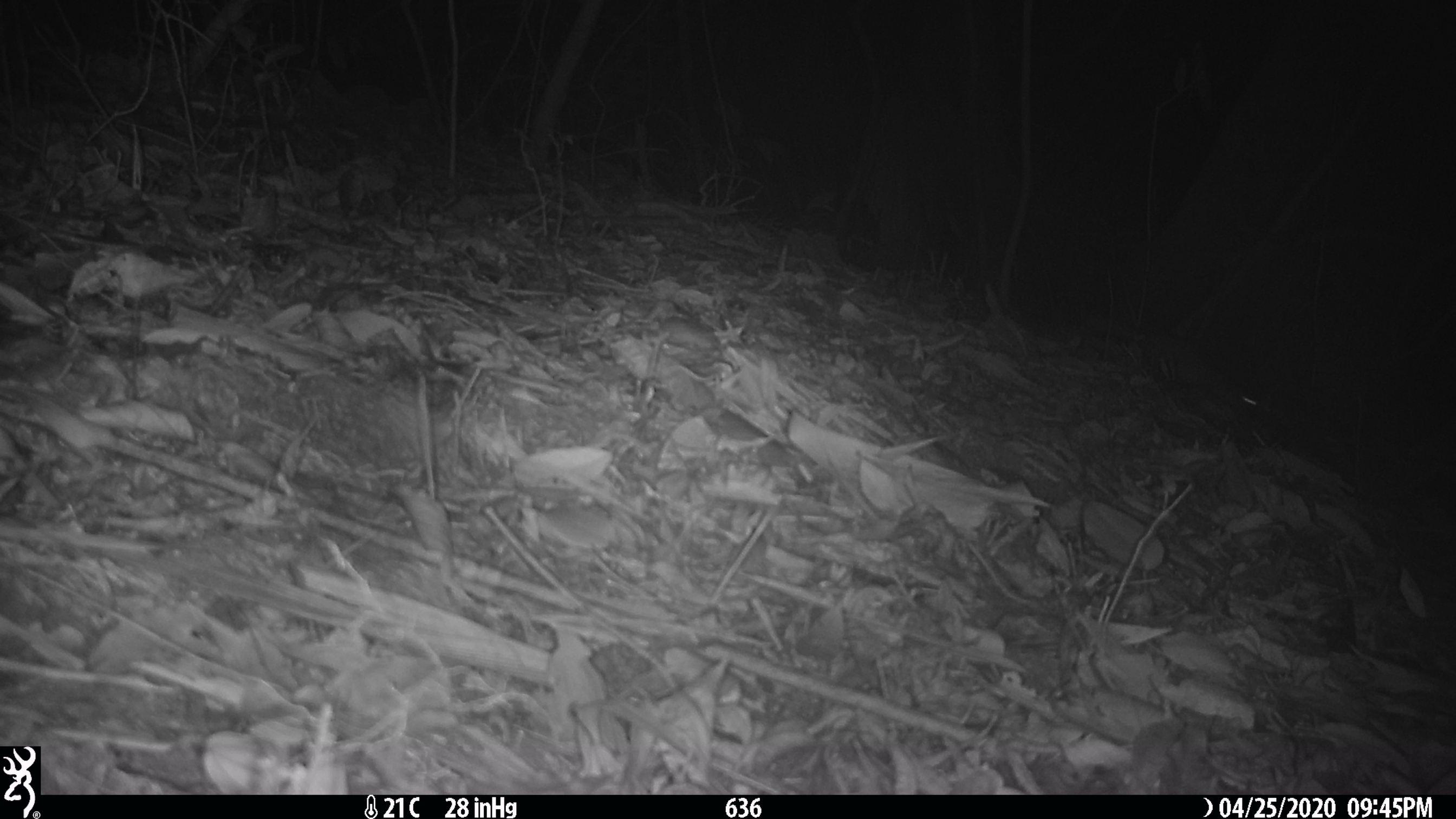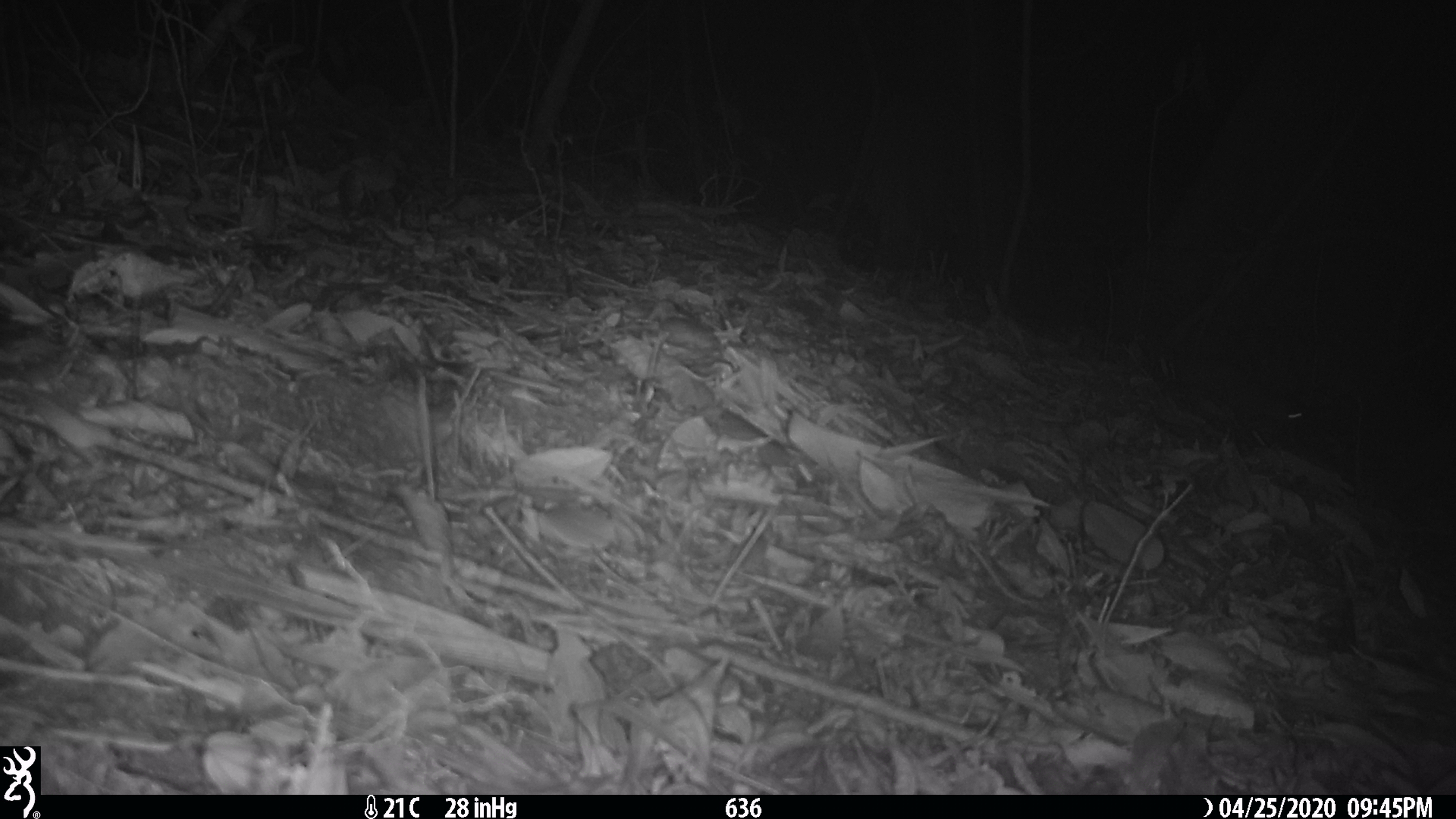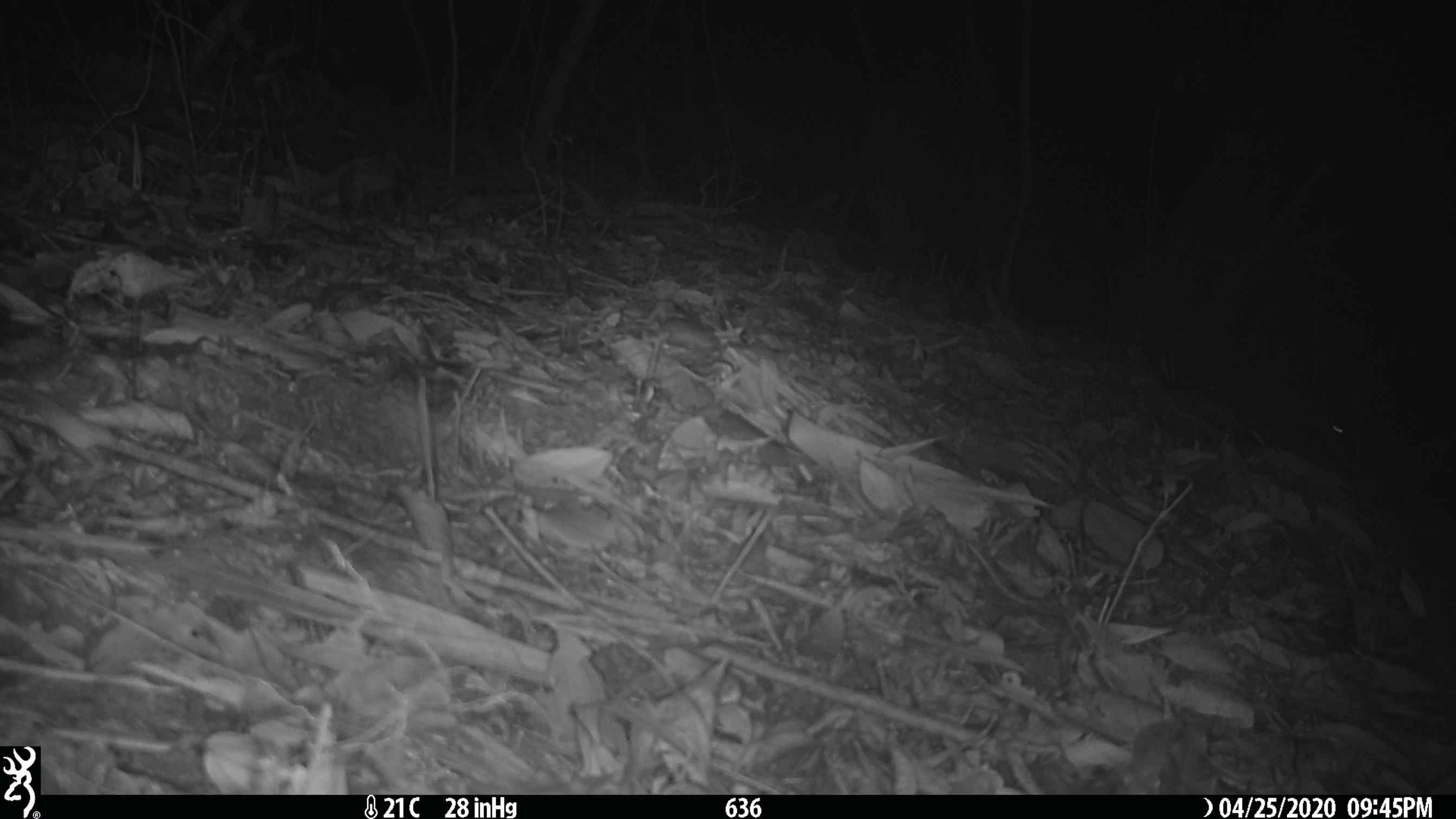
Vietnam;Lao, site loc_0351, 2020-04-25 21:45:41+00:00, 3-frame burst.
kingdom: Animalia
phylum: Chordata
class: Mammalia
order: Carnivora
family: Mustelidae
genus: Melogale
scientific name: Melogale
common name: ferret badger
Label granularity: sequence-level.